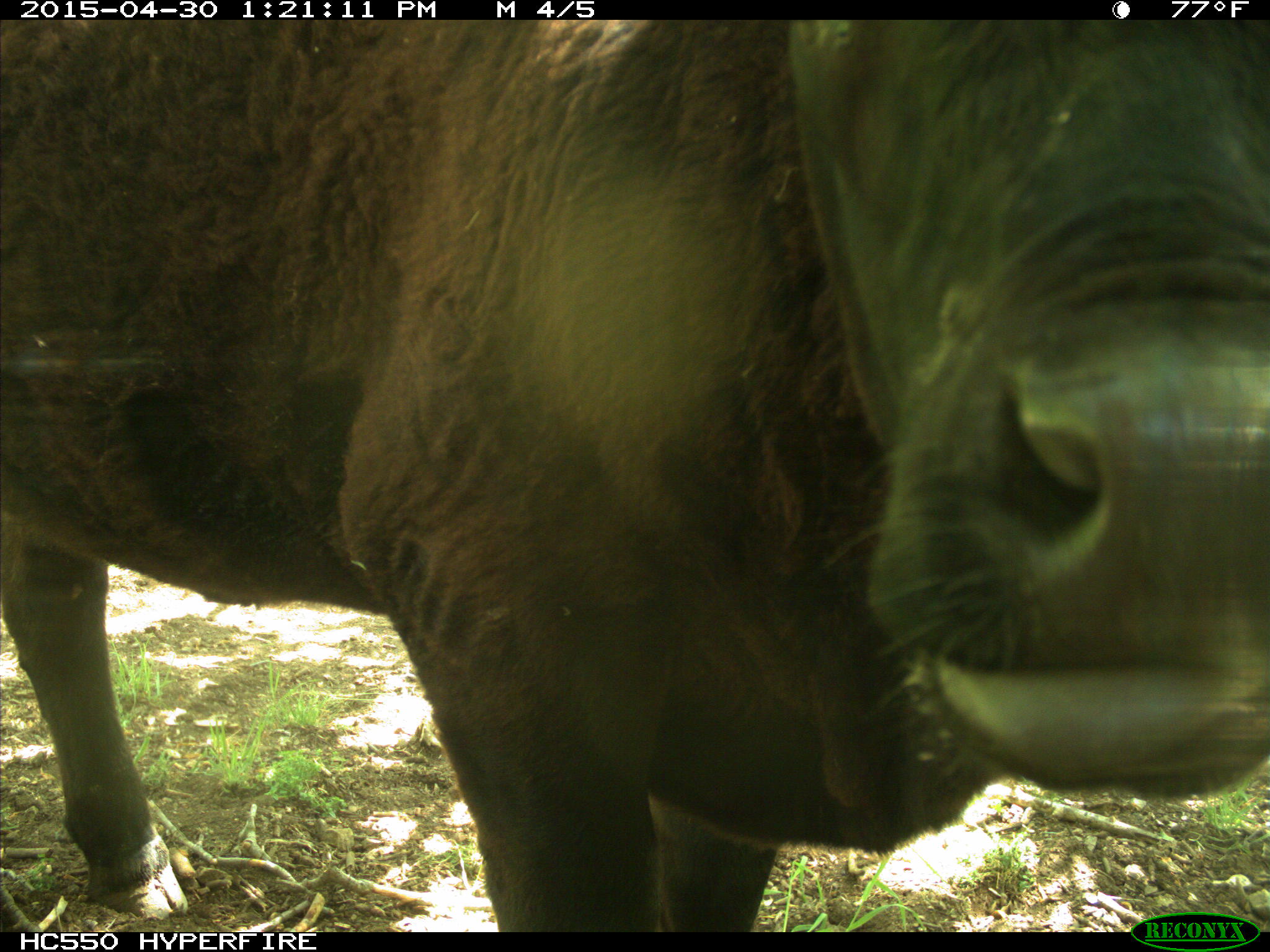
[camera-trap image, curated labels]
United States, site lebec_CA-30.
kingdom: Animalia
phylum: Chordata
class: Mammalia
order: Artiodactyla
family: Bovidae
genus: Bos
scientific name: Bos taurus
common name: domestic cow